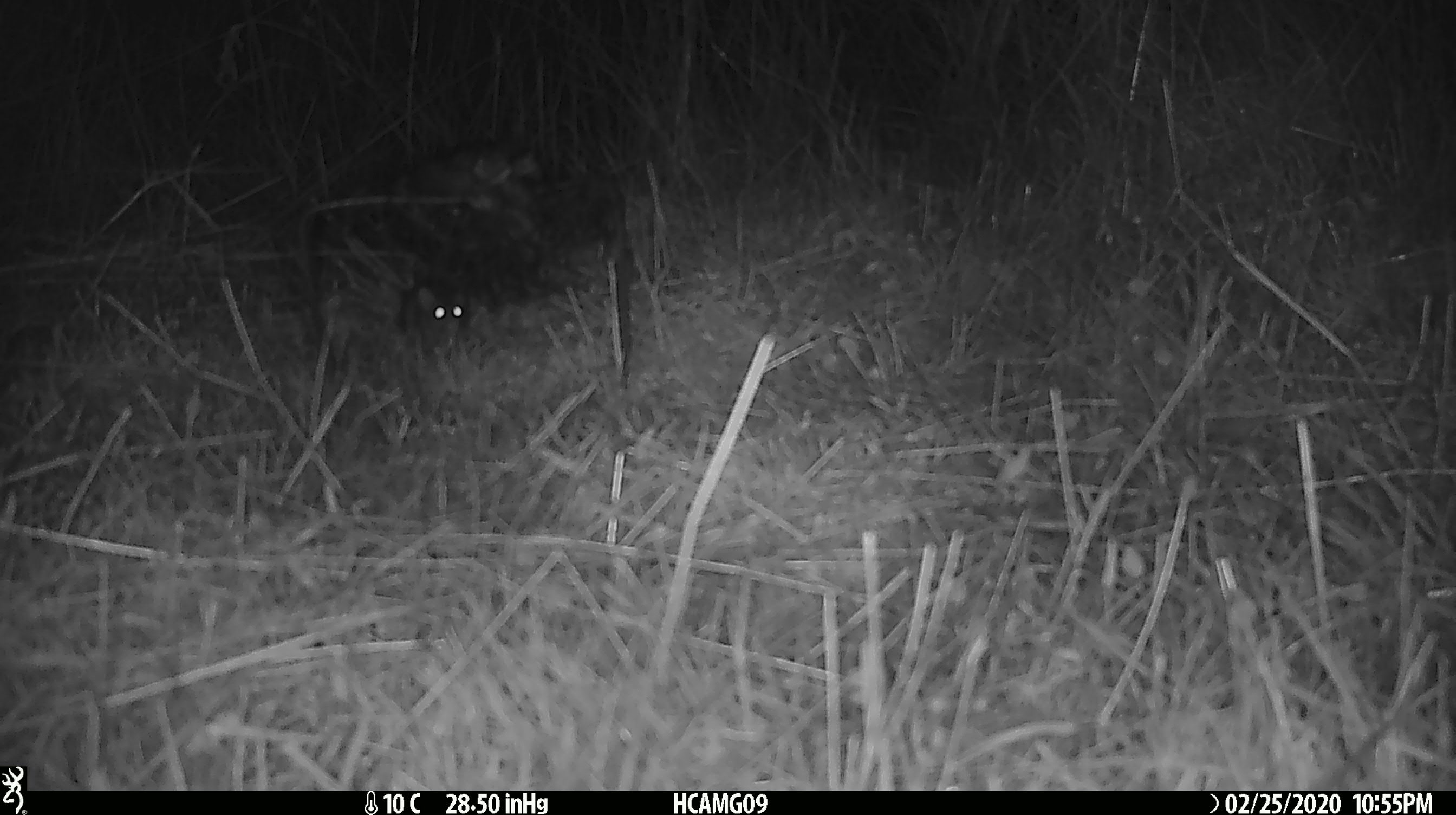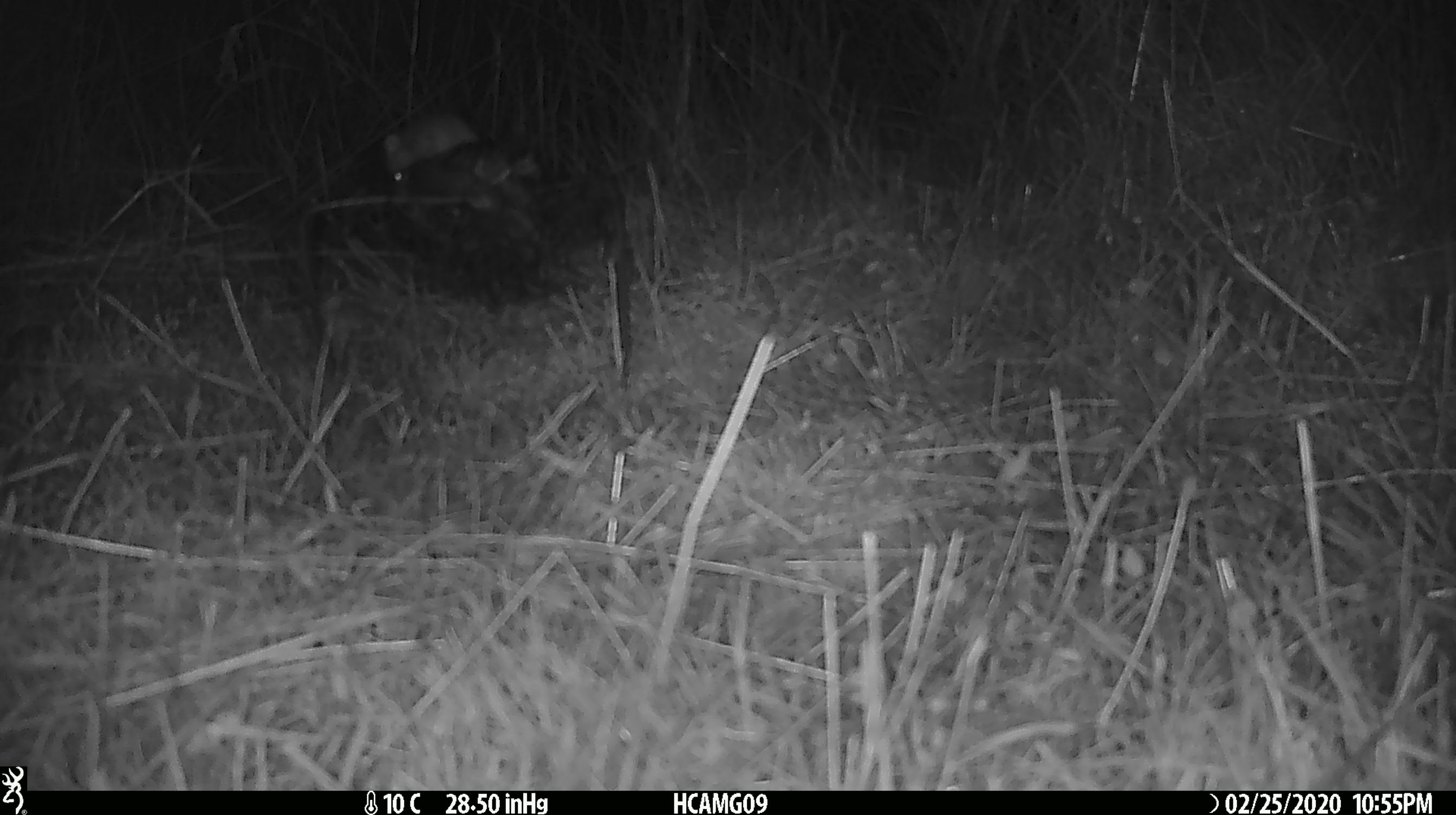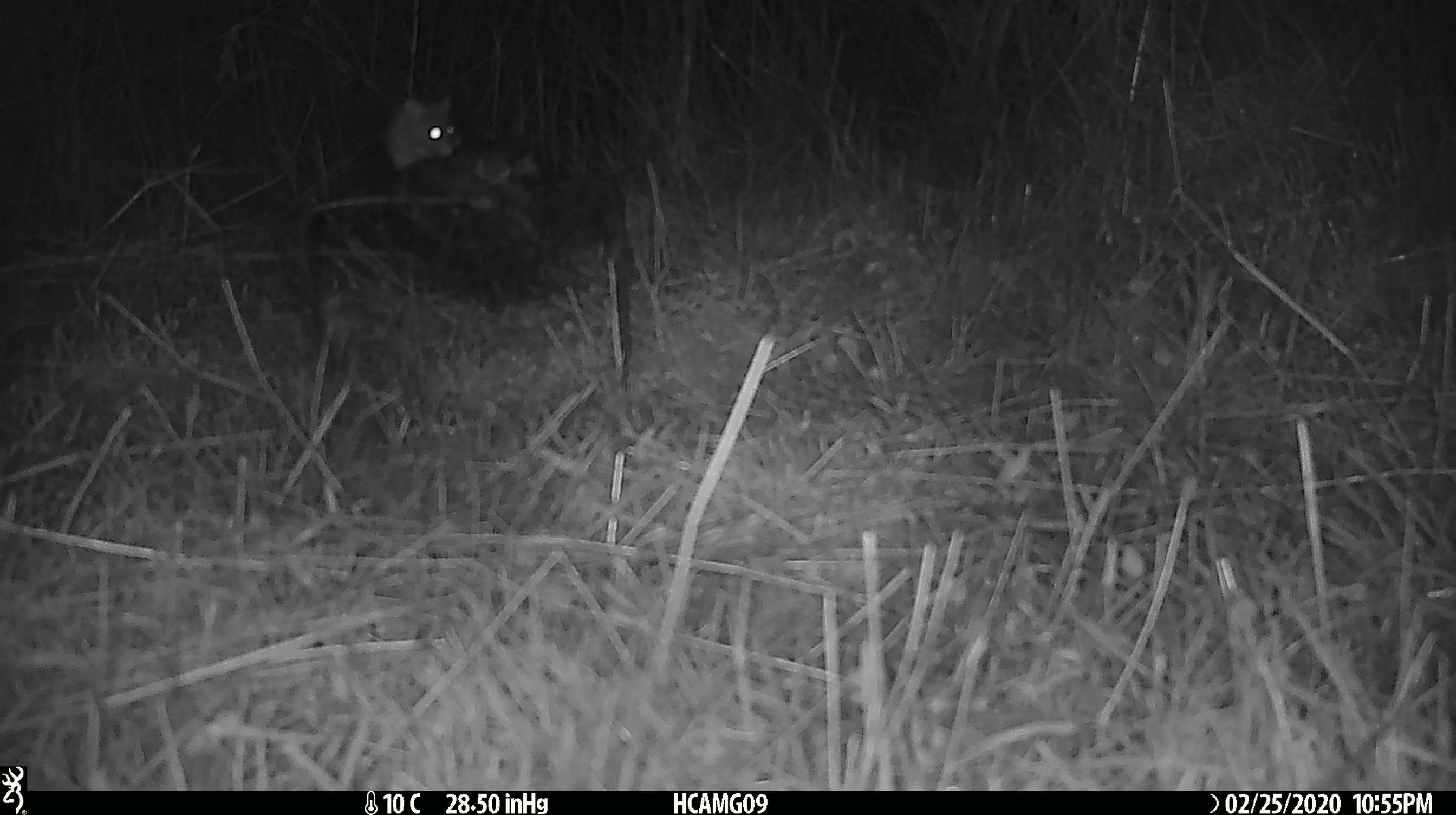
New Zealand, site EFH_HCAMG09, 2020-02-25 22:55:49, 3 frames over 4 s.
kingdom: Animalia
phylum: Chordata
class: Mammalia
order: Rodentia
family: Muridae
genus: Mus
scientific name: Mus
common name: mouse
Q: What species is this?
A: Mouse (Mus).